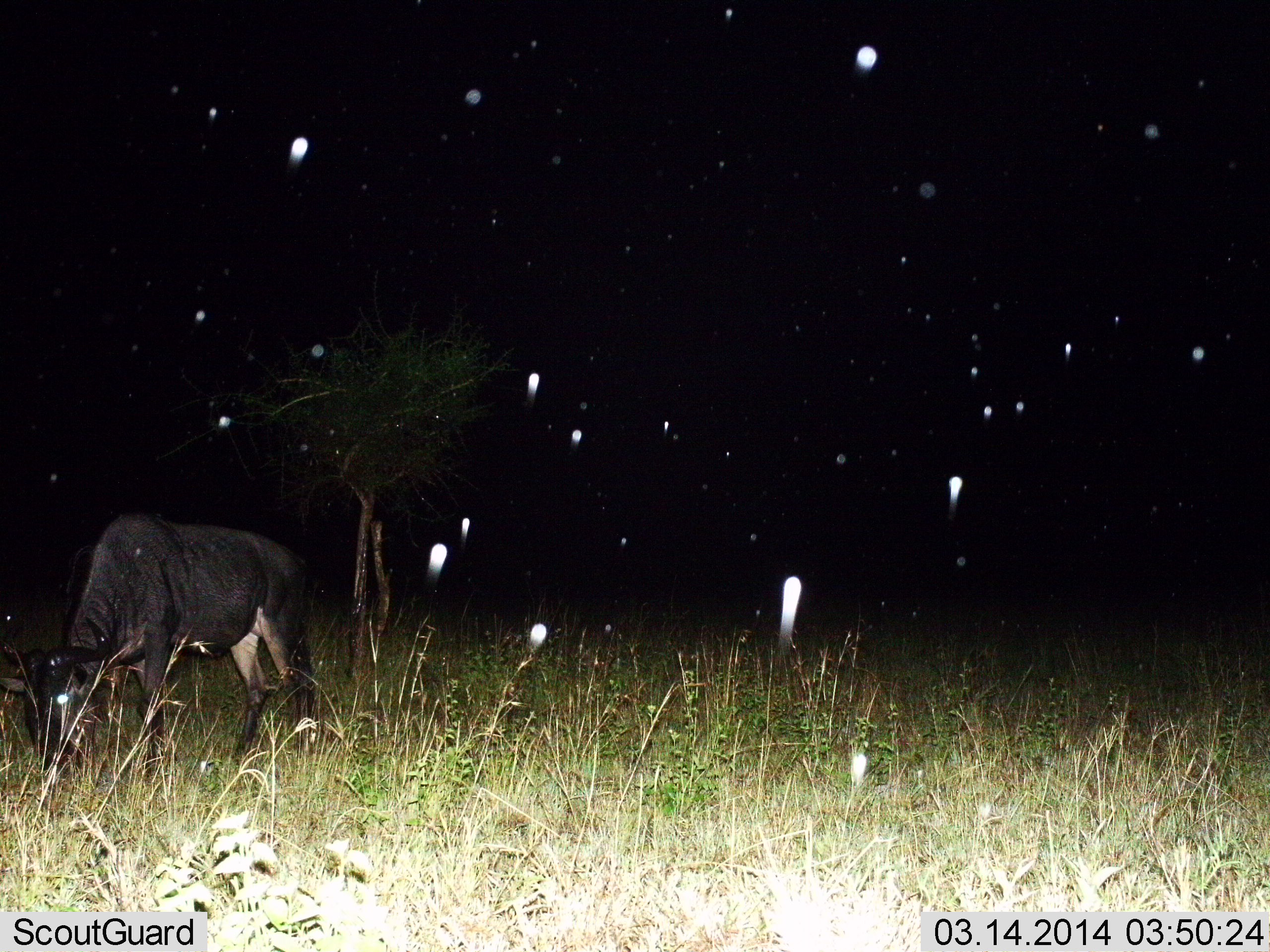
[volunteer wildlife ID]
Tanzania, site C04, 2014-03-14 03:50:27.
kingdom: Animalia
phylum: Chordata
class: Mammalia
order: Artiodactyla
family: Bovidae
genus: Connochaetes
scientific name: Connochaetes taurinus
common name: blue wildebeest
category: wildebeest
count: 1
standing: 10%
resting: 0%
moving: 0%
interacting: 0%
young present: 0%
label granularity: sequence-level